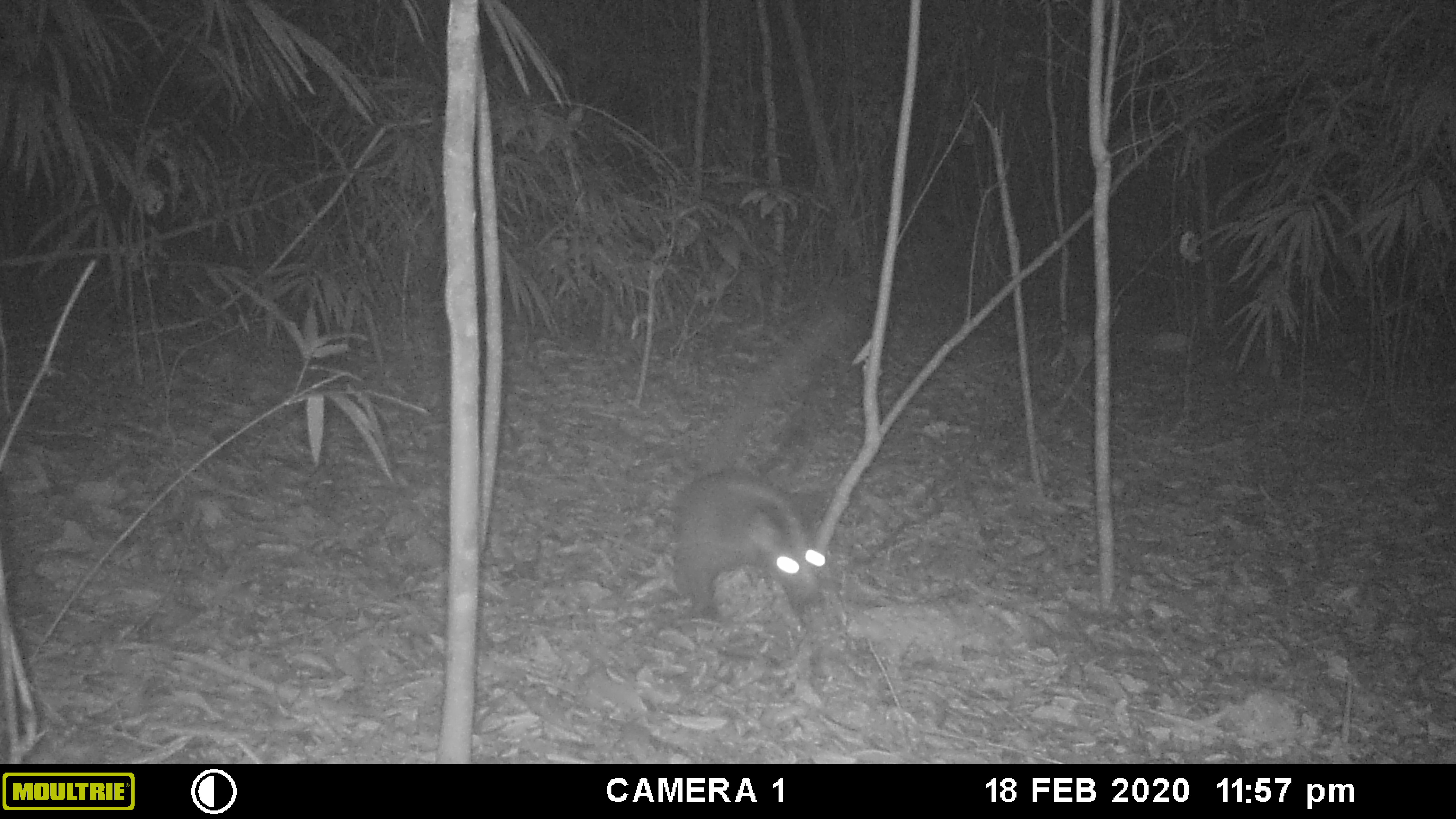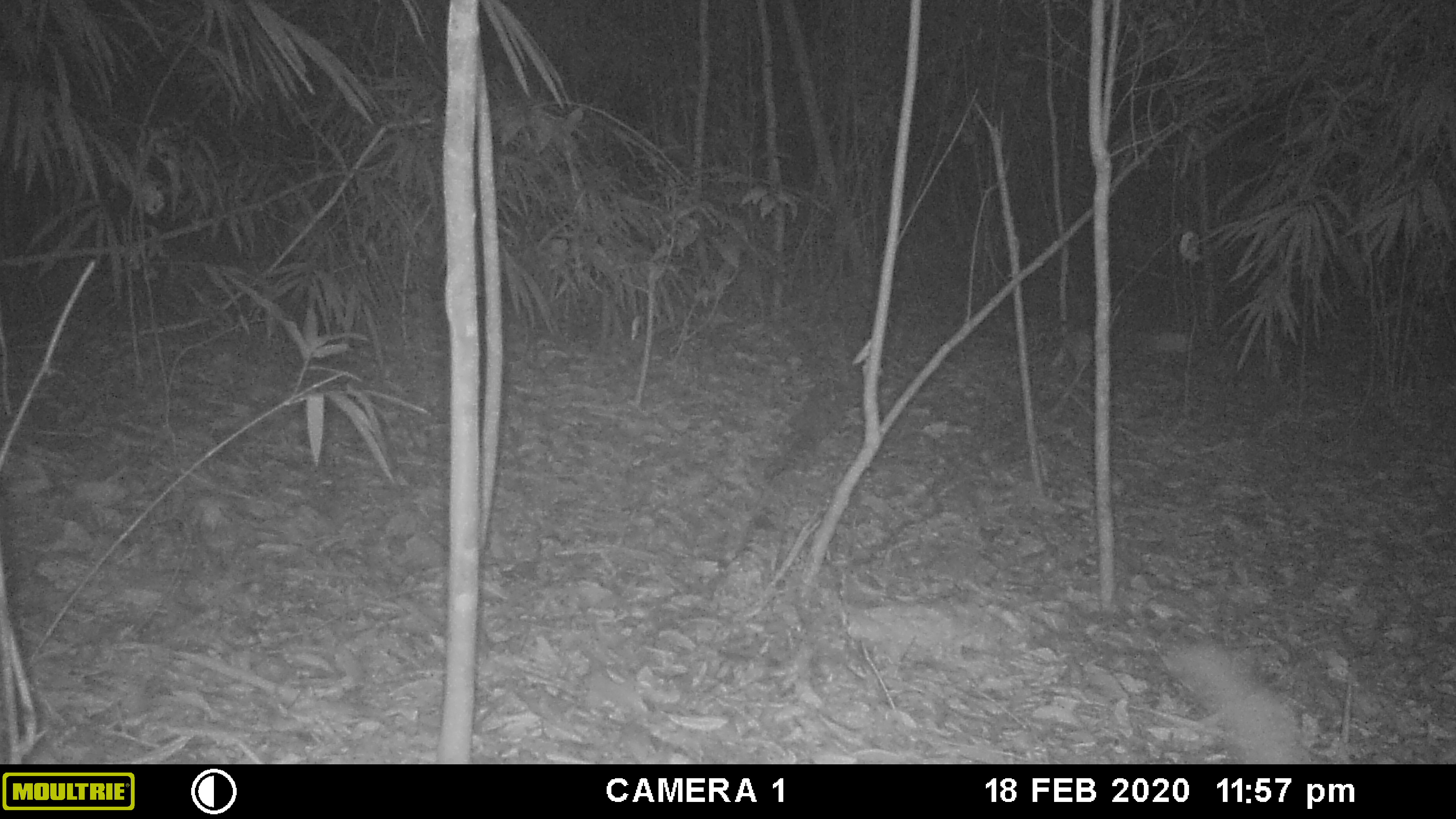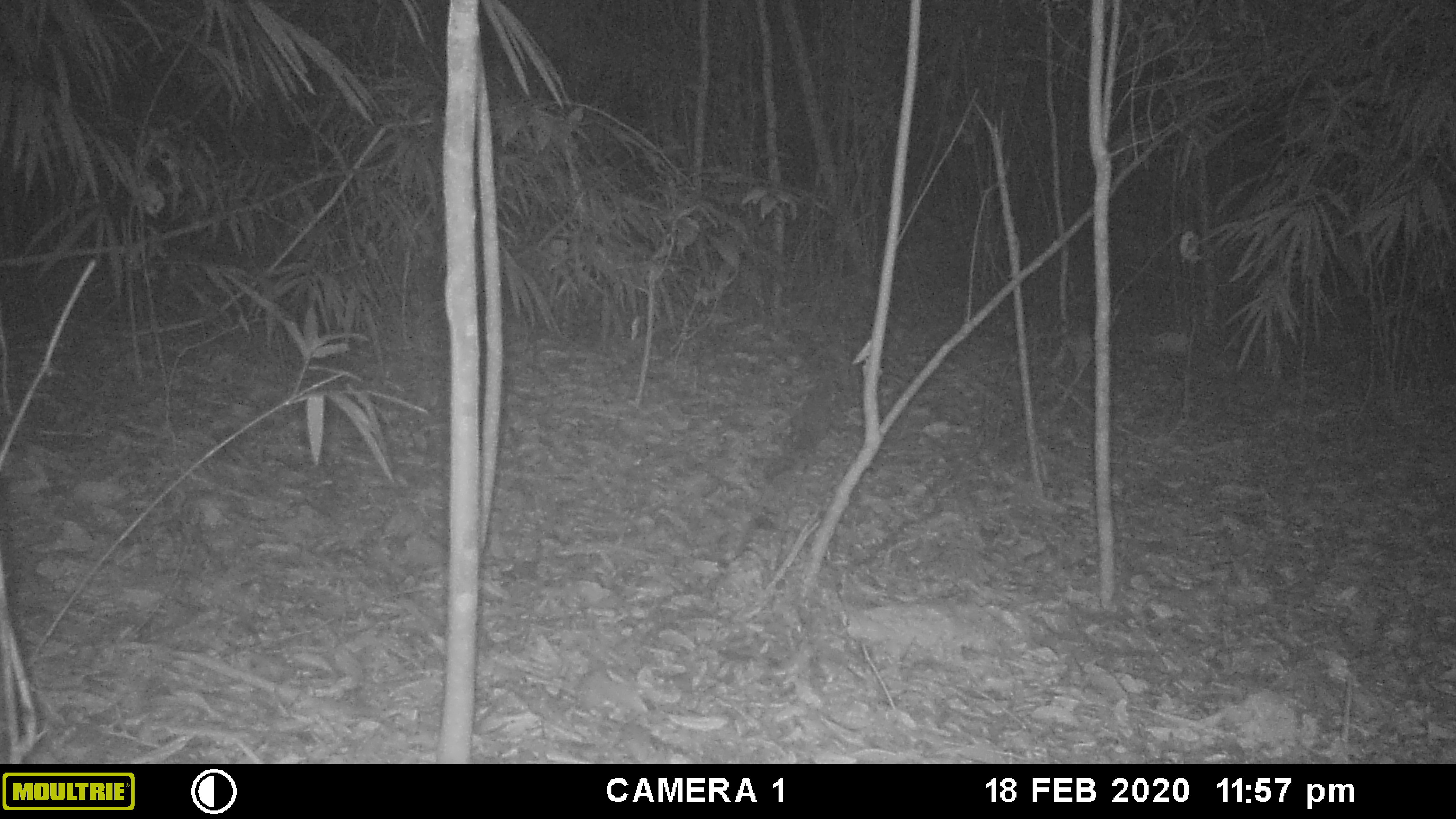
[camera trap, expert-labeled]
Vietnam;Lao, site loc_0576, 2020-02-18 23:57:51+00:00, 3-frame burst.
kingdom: Animalia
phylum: Chordata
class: Mammalia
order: Carnivora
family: Viverridae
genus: Paguma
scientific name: Paguma larvata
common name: masked palm civet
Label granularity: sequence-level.